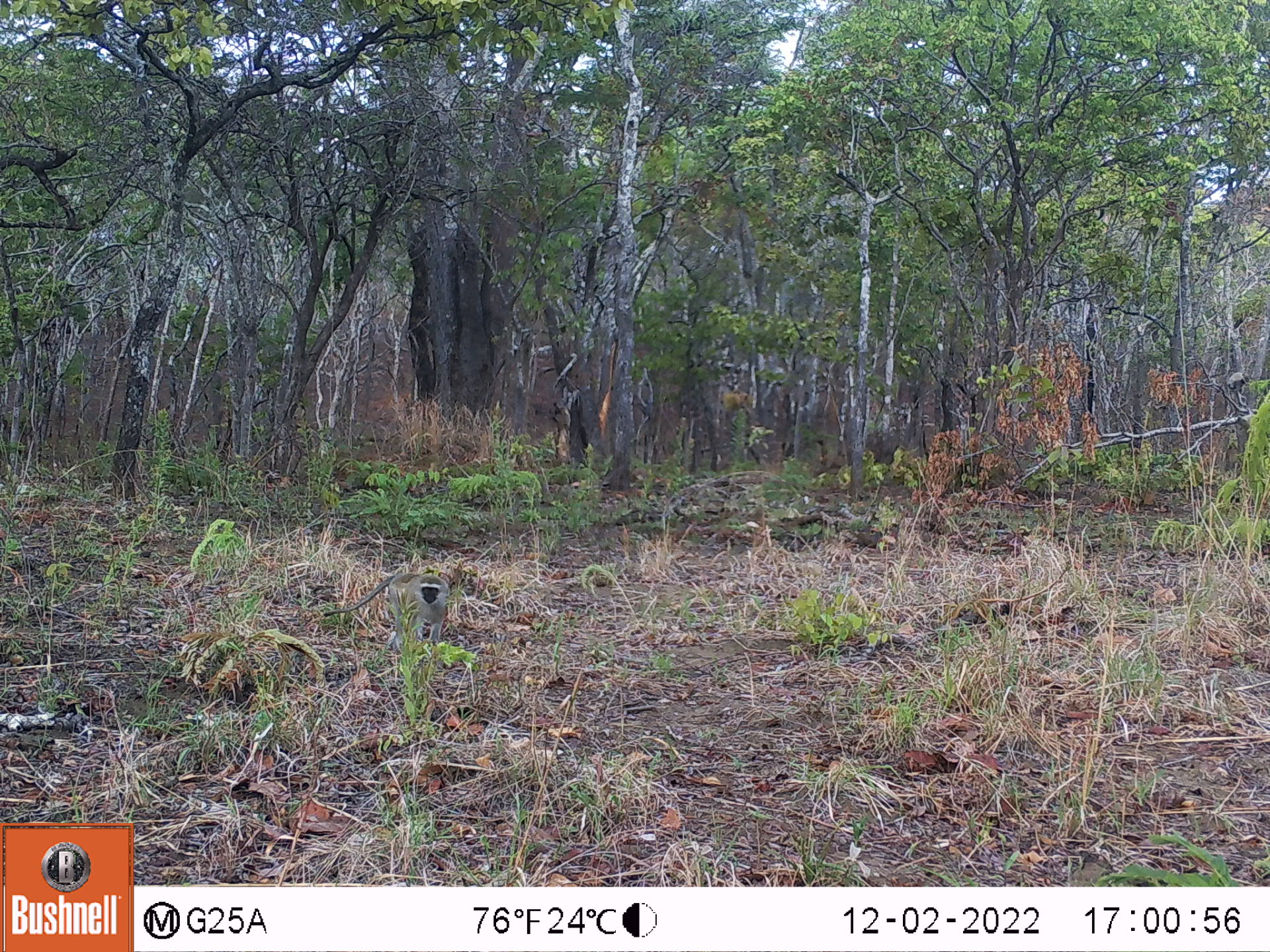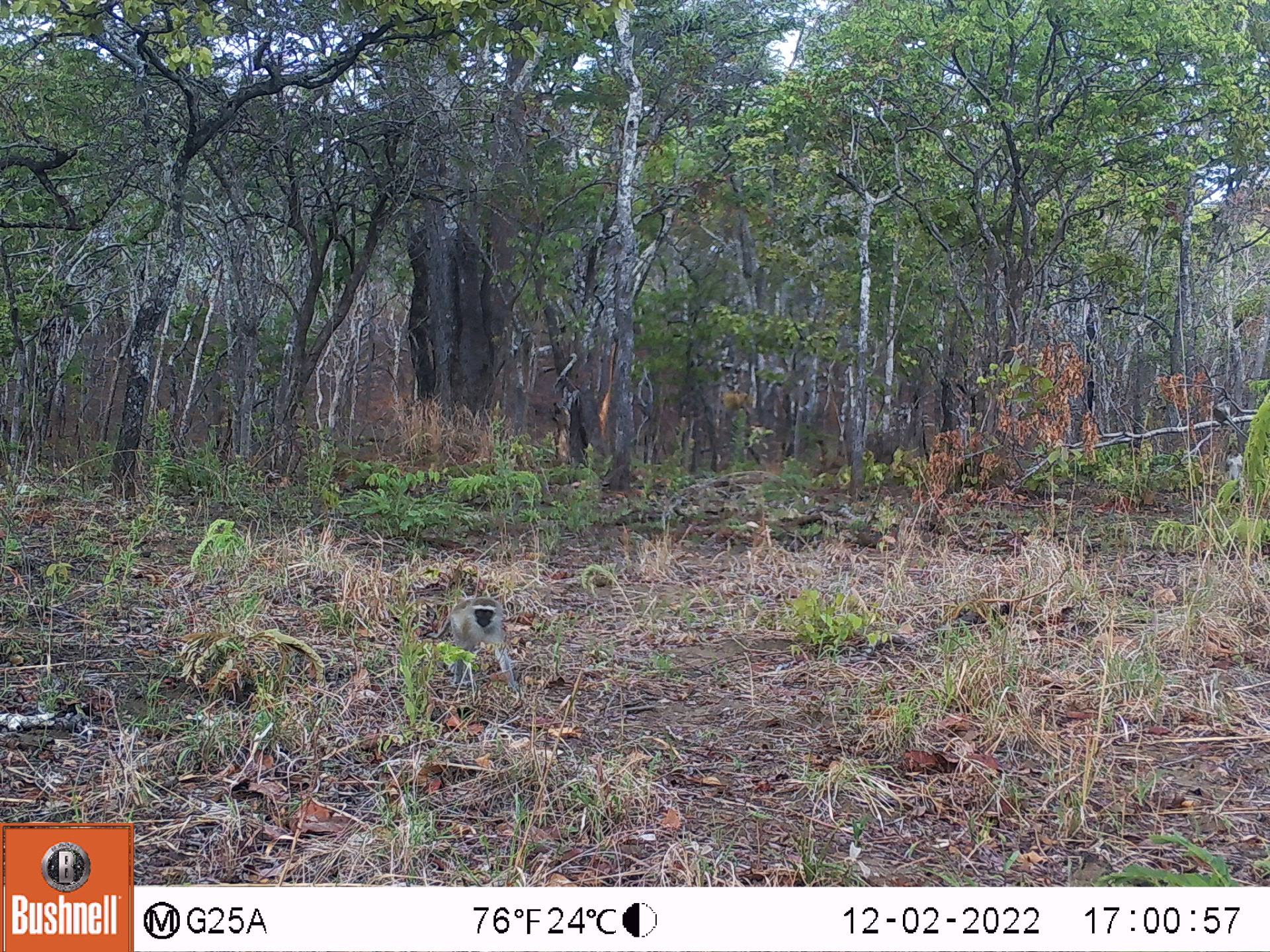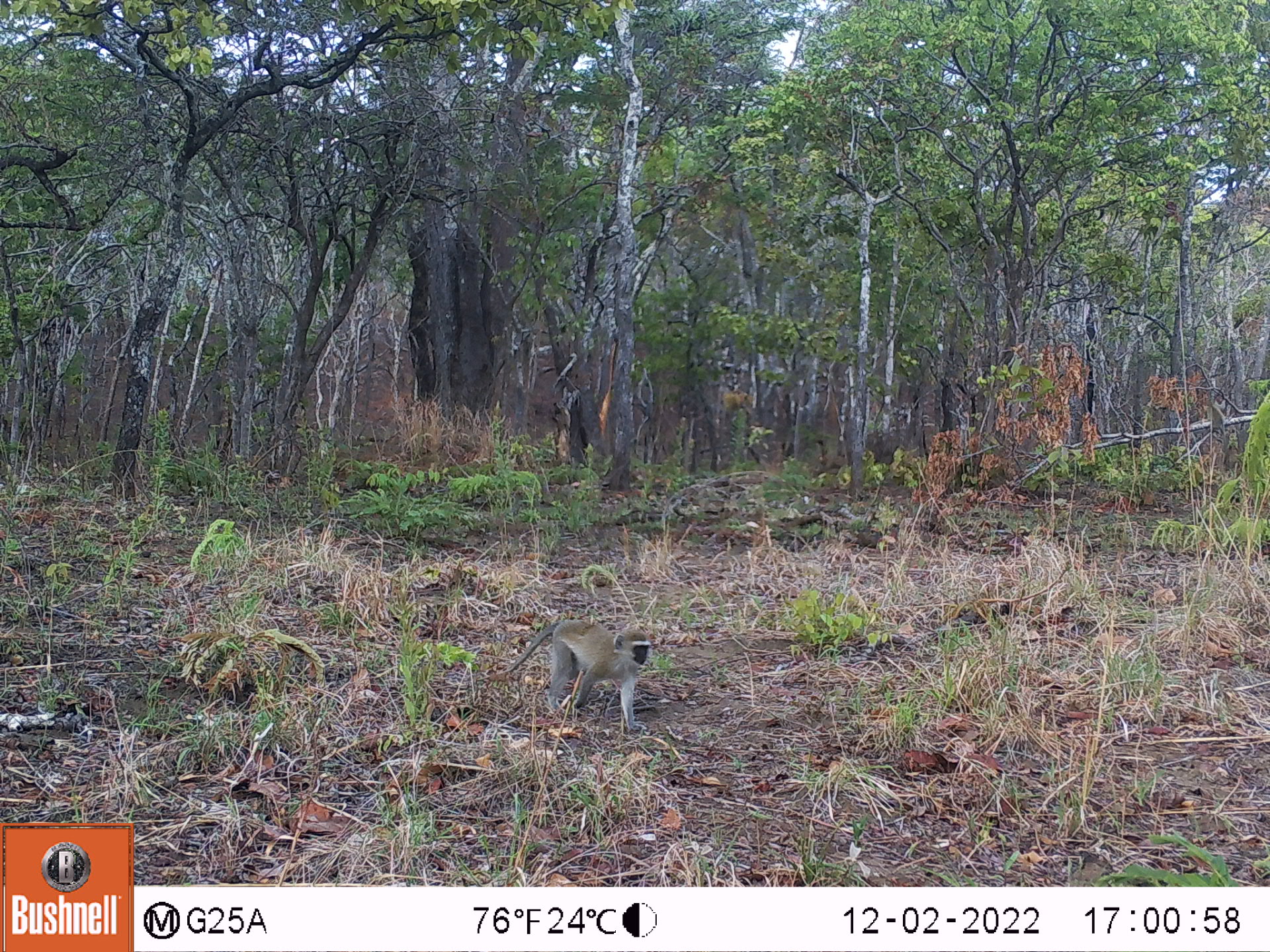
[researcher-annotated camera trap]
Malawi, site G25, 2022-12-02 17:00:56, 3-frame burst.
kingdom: Animalia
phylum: Chordata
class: Mammalia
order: Primates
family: Cercopithecidae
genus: Chlorocebus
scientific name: Chlorocebus pygerythrus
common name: vervet monkey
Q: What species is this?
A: Vervet monkey (Chlorocebus pygerythrus).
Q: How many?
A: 2.